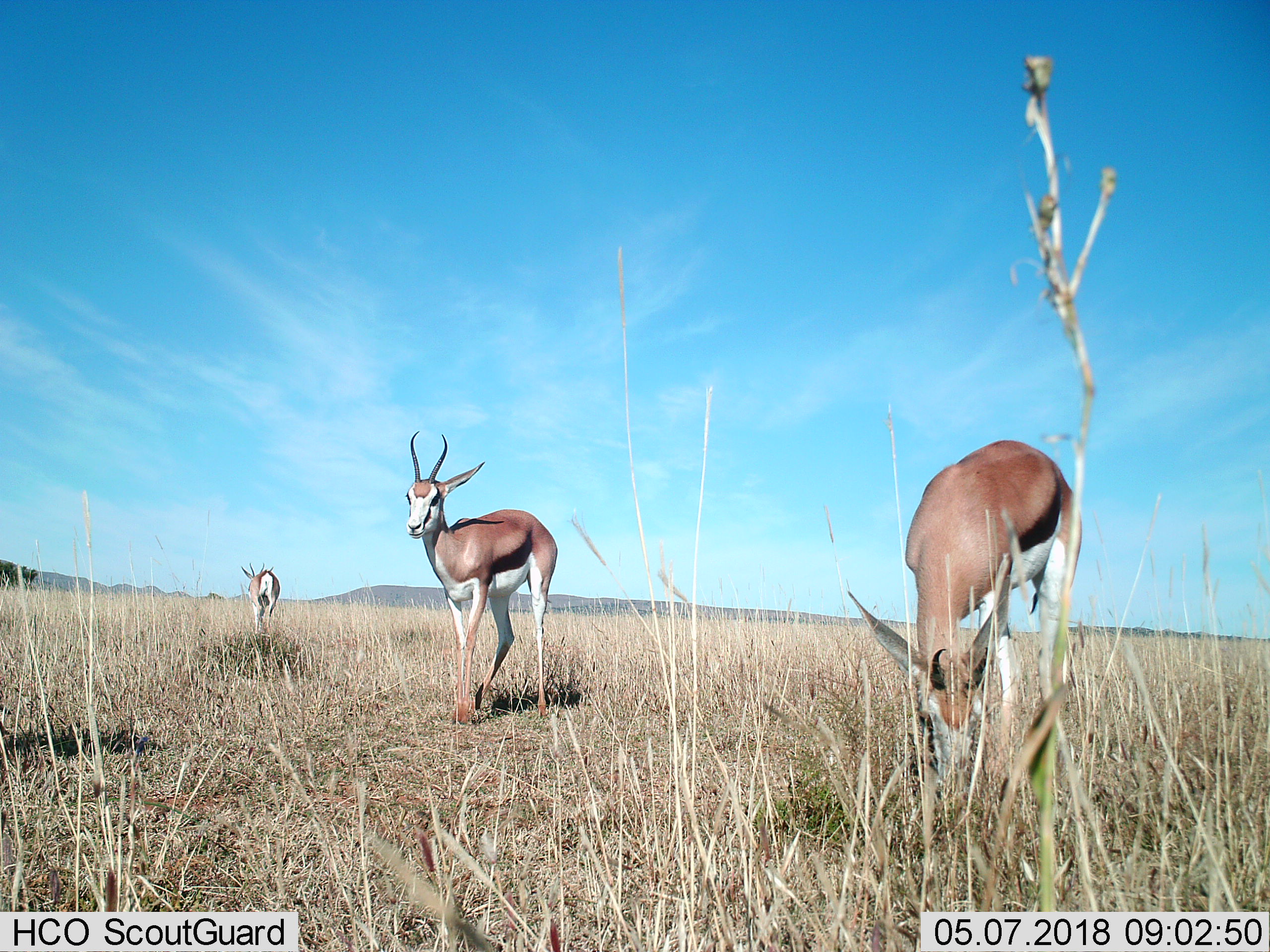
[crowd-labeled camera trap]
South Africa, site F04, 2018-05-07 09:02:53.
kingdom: Animalia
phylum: Chordata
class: Mammalia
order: Artiodactyla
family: Bovidae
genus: Antidorcas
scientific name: Antidorcas marsupialis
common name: springbok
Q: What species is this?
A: Springbok (Antidorcas marsupialis).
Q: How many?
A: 3.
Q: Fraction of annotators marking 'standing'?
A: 100%.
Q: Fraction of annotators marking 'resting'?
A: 0%.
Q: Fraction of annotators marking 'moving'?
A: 62%.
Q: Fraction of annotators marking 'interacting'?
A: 0%.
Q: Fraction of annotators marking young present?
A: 0%.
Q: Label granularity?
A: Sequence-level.